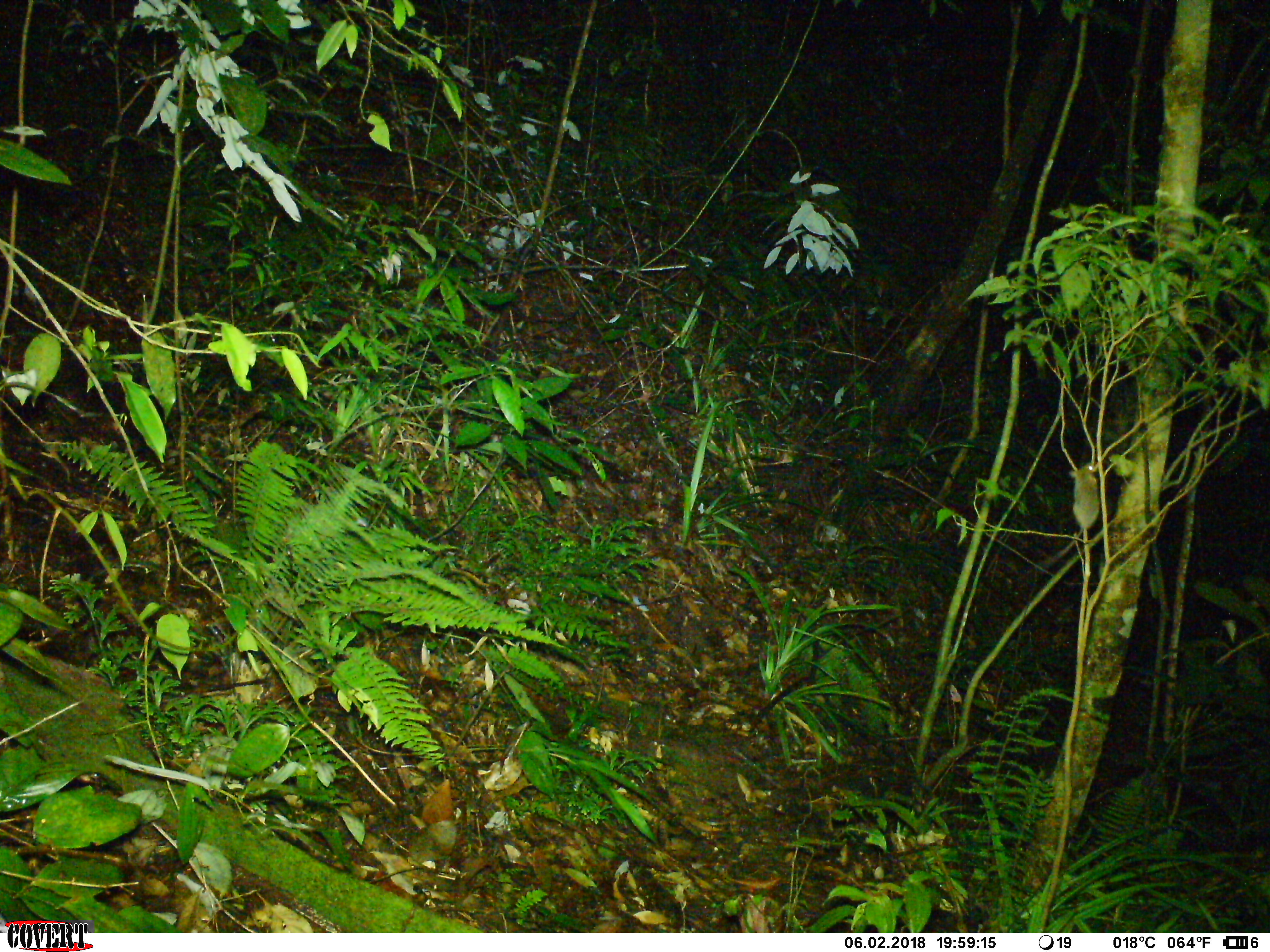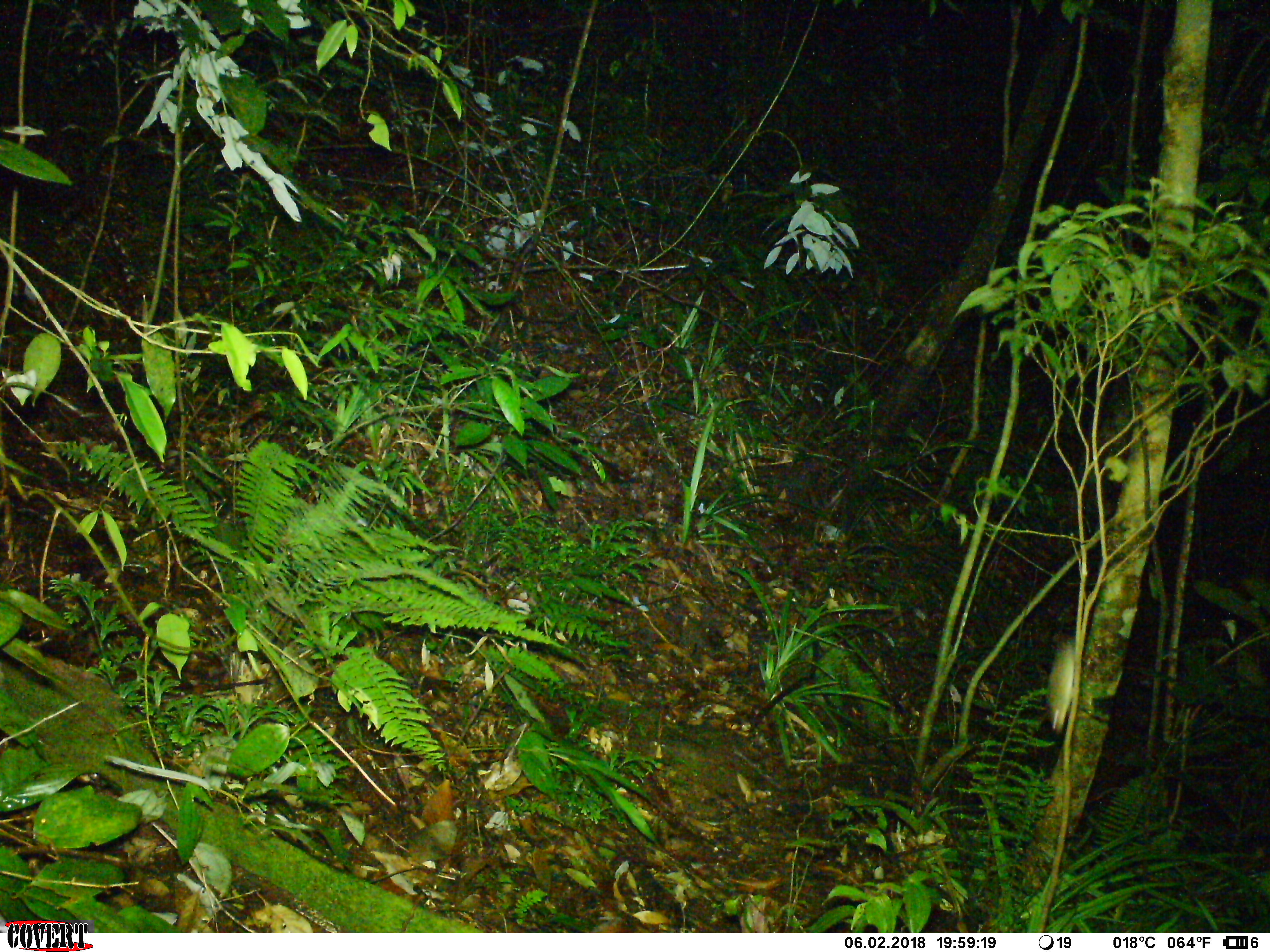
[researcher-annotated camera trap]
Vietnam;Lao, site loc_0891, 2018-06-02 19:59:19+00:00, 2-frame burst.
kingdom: Animalia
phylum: Chordata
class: Mammalia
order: Rodentia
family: Muridae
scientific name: Muridae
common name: old-world mice and rats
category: unidentified murid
Unidentified murid (old-world mice and rats) (Muridae). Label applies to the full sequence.